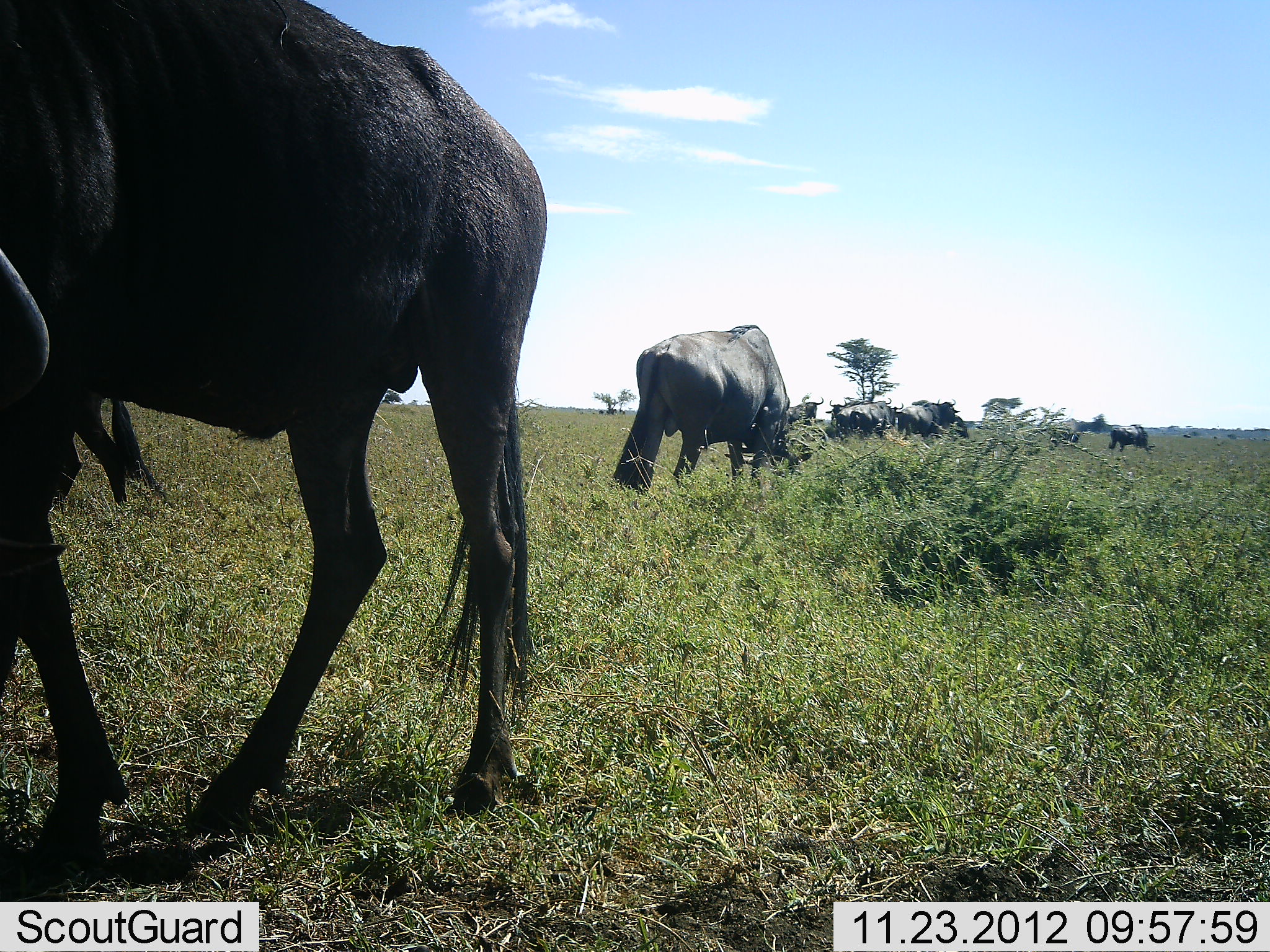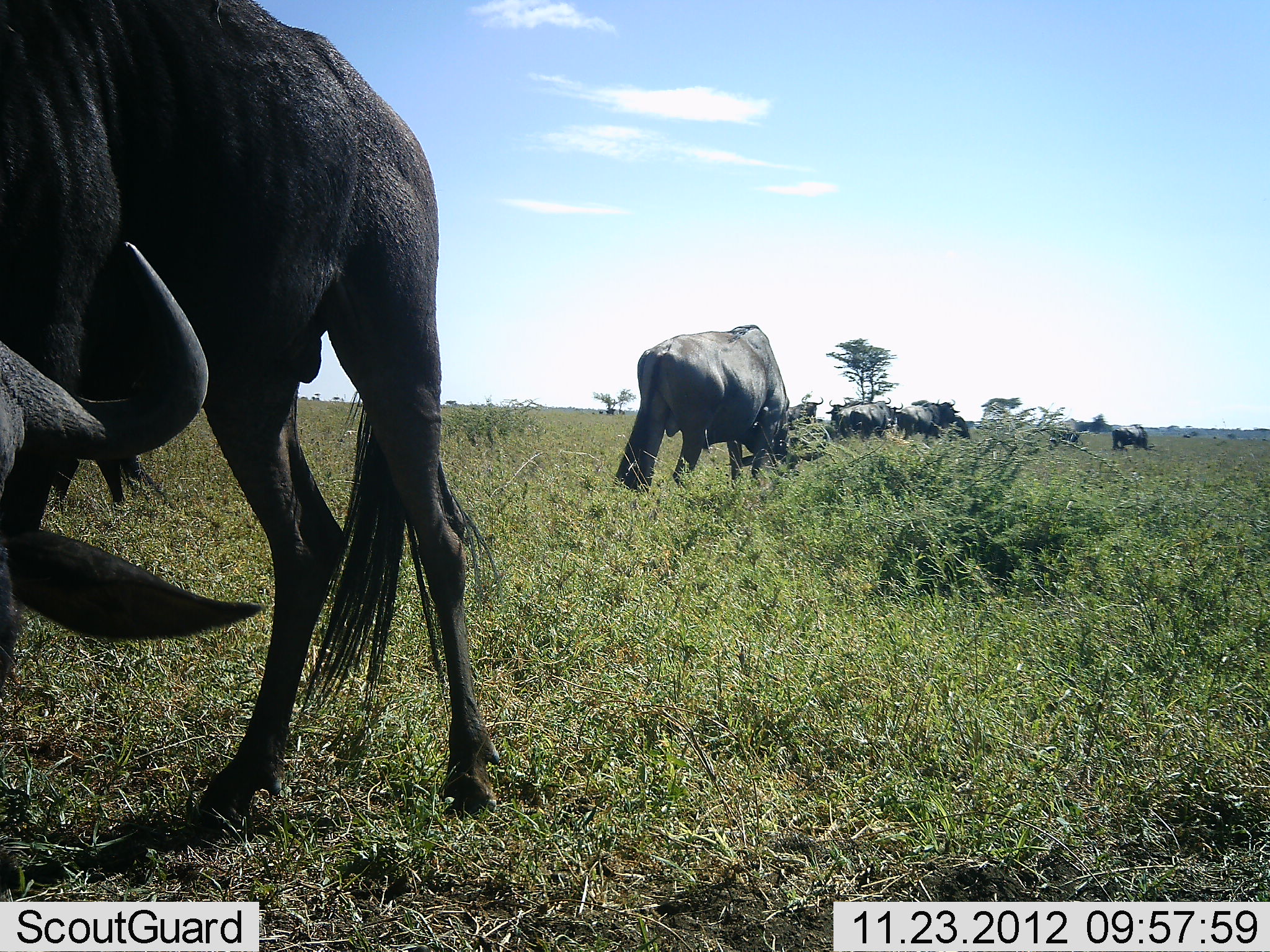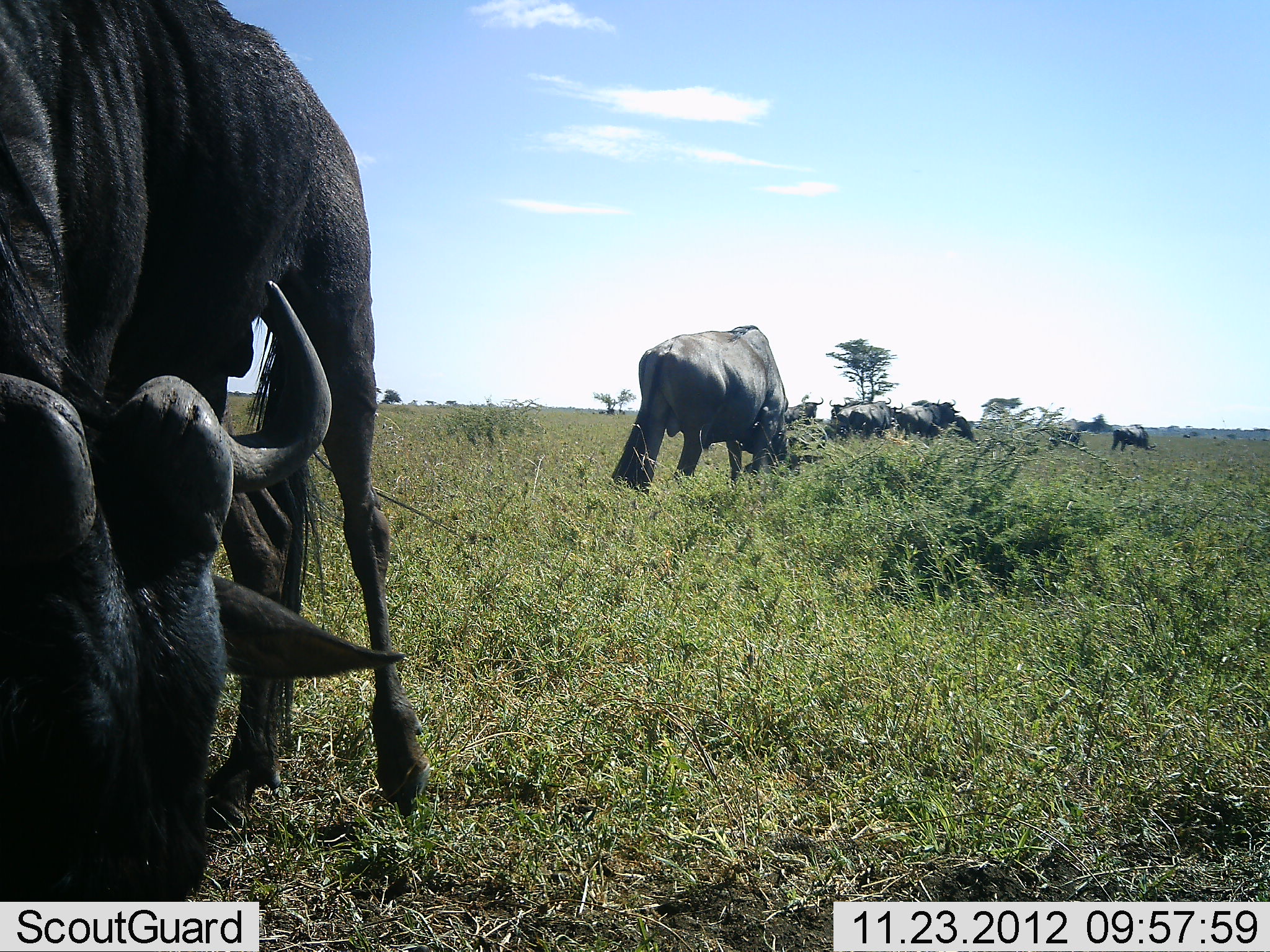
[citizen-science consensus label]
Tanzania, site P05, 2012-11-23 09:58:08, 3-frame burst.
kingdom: Animalia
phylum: Chordata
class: Mammalia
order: Artiodactyla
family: Bovidae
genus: Connochaetes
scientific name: Connochaetes taurinus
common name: blue wildebeest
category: wildebeest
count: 7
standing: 45%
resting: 0%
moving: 27%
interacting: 9%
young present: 0%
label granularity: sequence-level